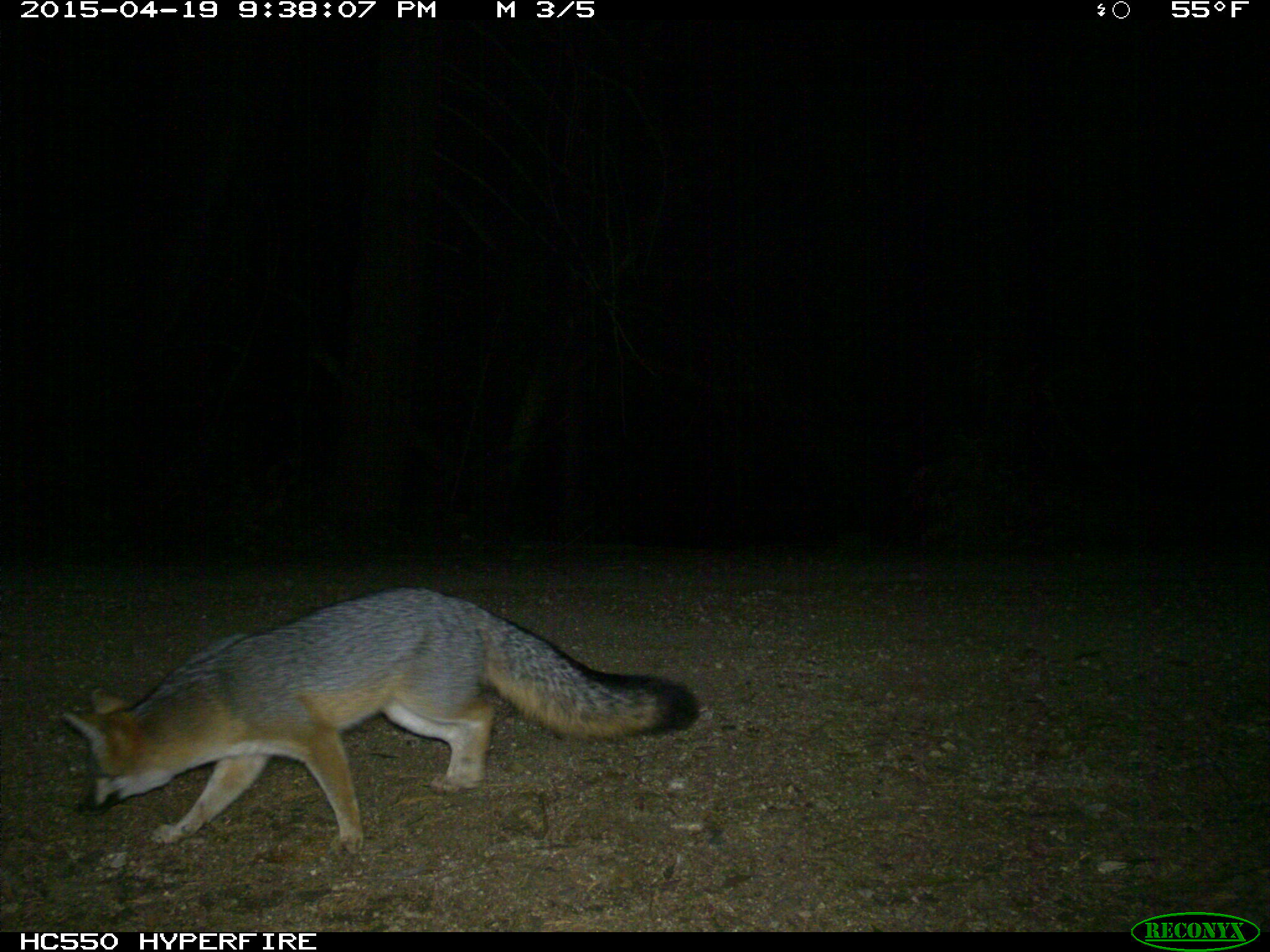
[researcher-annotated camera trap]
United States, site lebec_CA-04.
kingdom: Animalia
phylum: Chordata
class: Mammalia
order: Carnivora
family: Canidae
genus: Urocyon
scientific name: Urocyon cinereoargenteus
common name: gray fox